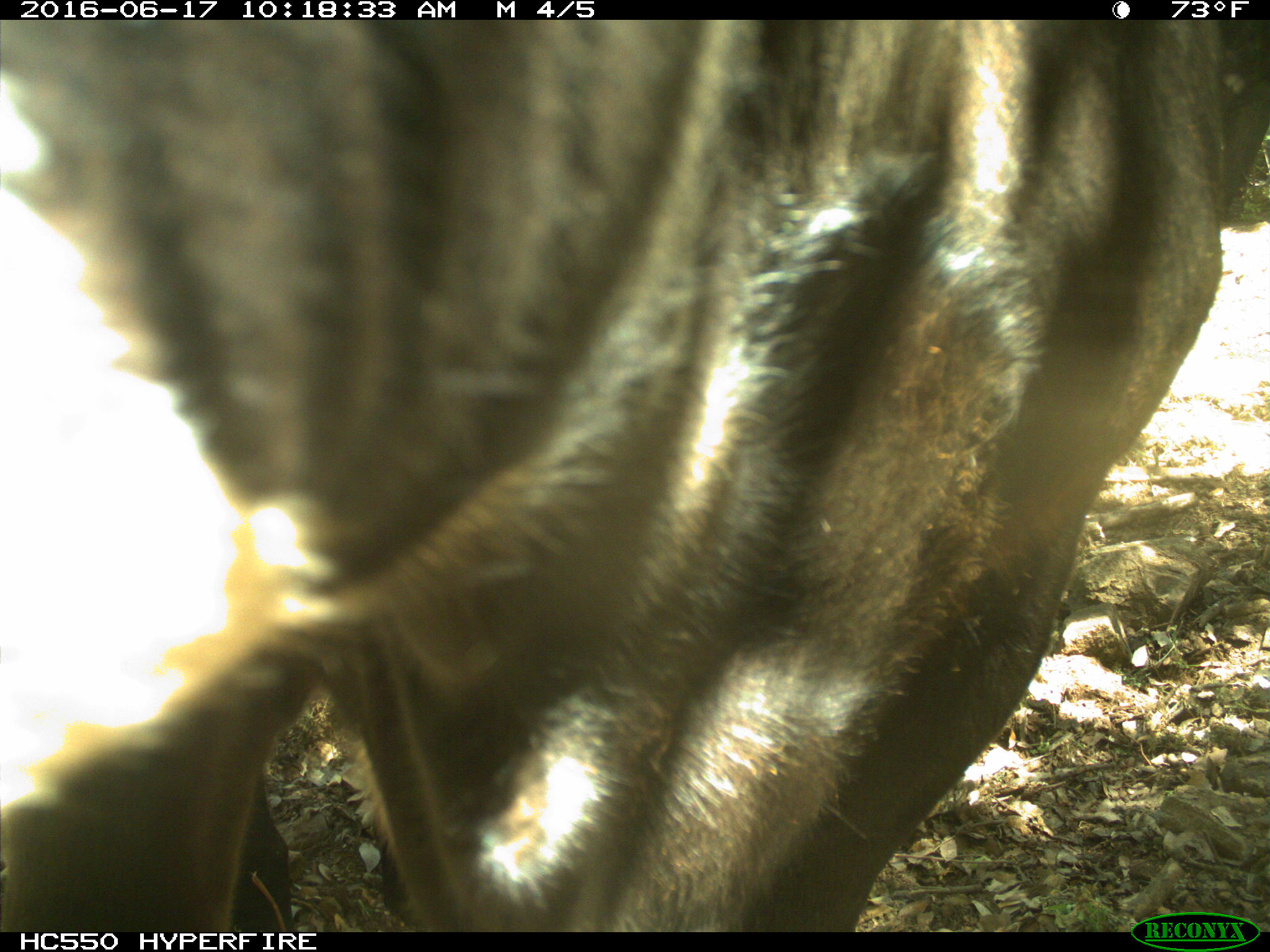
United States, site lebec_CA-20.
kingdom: Animalia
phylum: Chordata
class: Mammalia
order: Artiodactyla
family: Bovidae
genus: Bos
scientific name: Bos taurus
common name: domestic cow